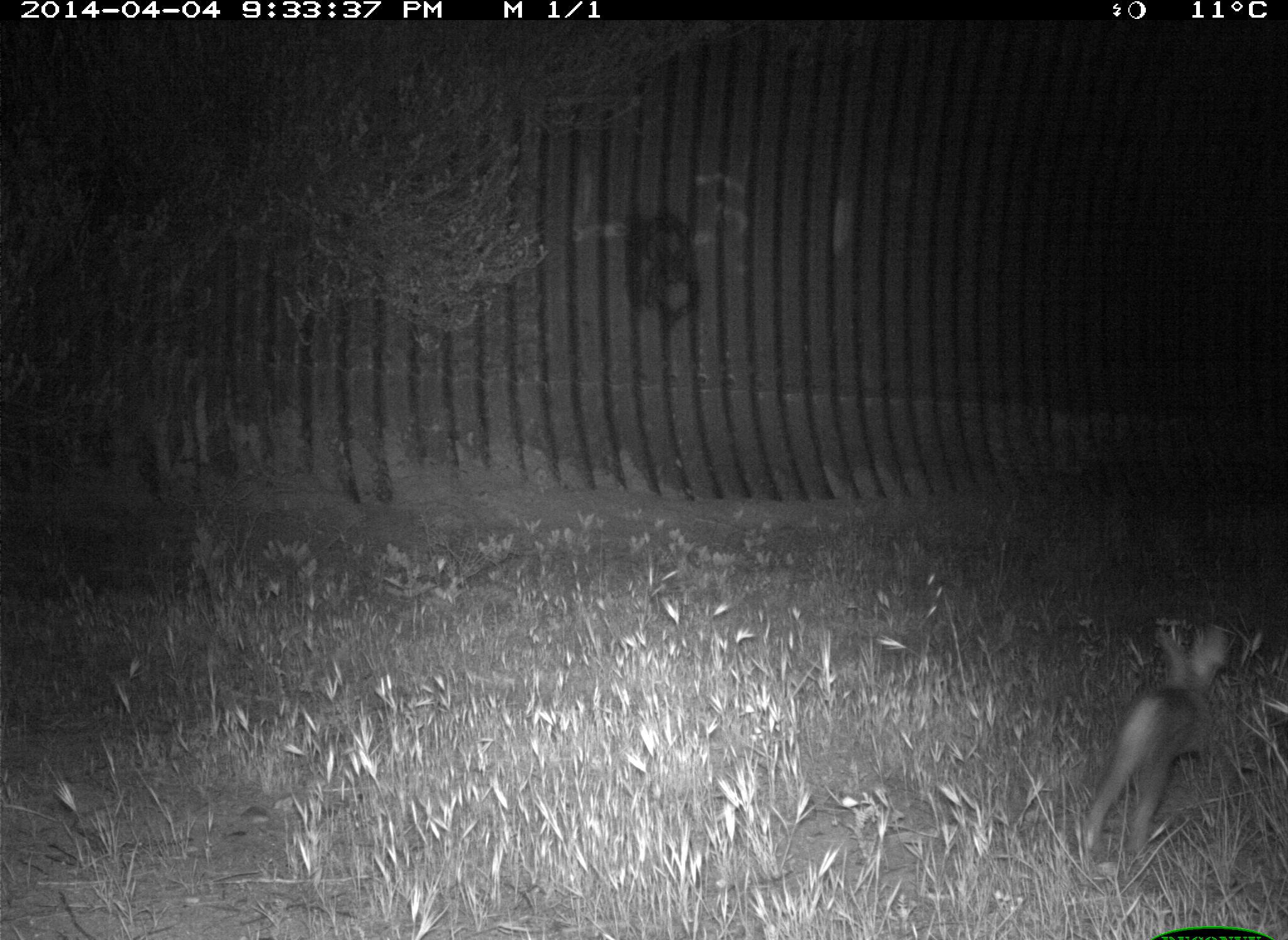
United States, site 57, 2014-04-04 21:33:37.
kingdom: Animalia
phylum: Chordata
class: Mammalia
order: Lagomorpha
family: Leporidae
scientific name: Leporidae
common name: rabbits and hares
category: rabbit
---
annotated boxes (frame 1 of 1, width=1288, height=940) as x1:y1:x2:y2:
rabbit: 1079:626:1233:866